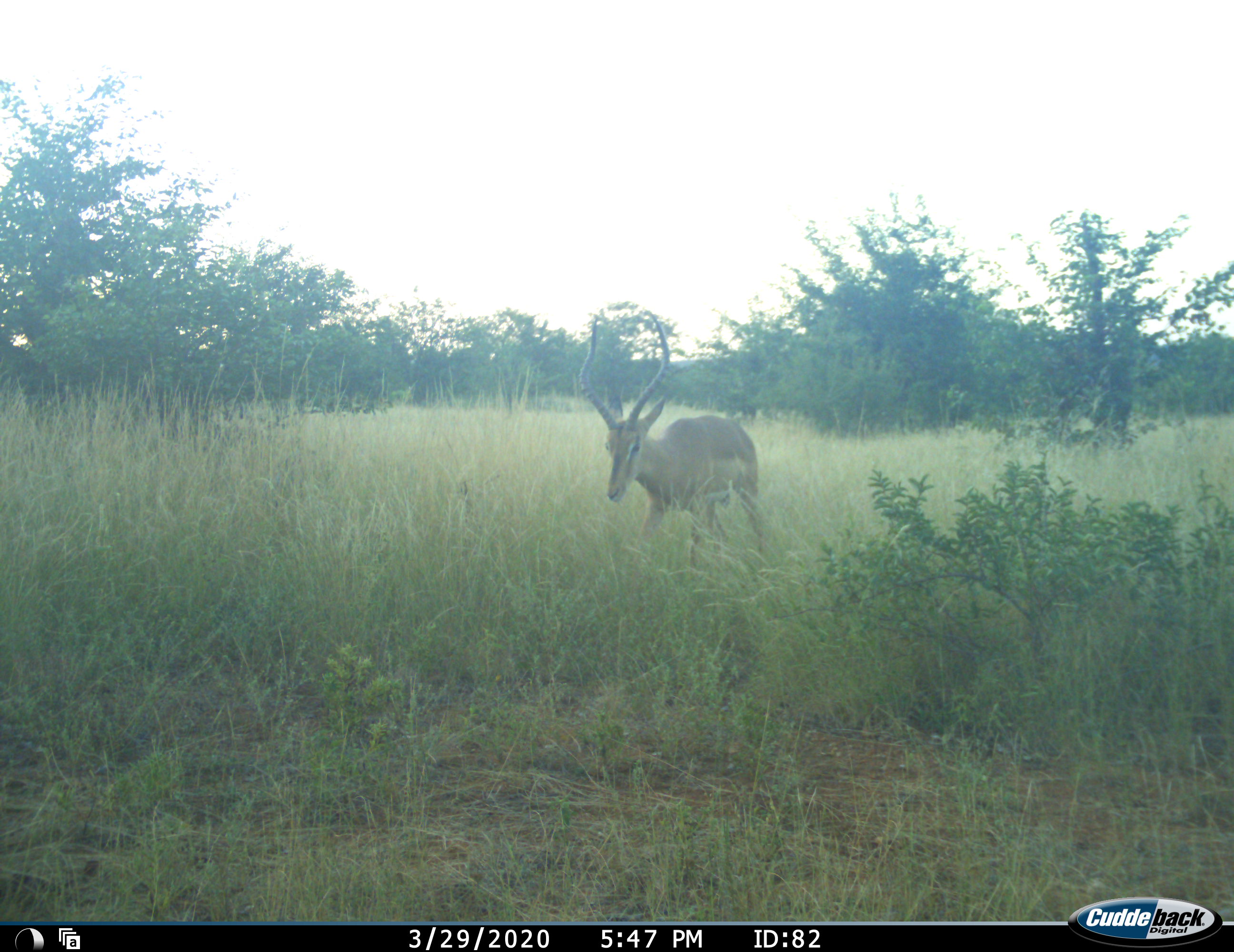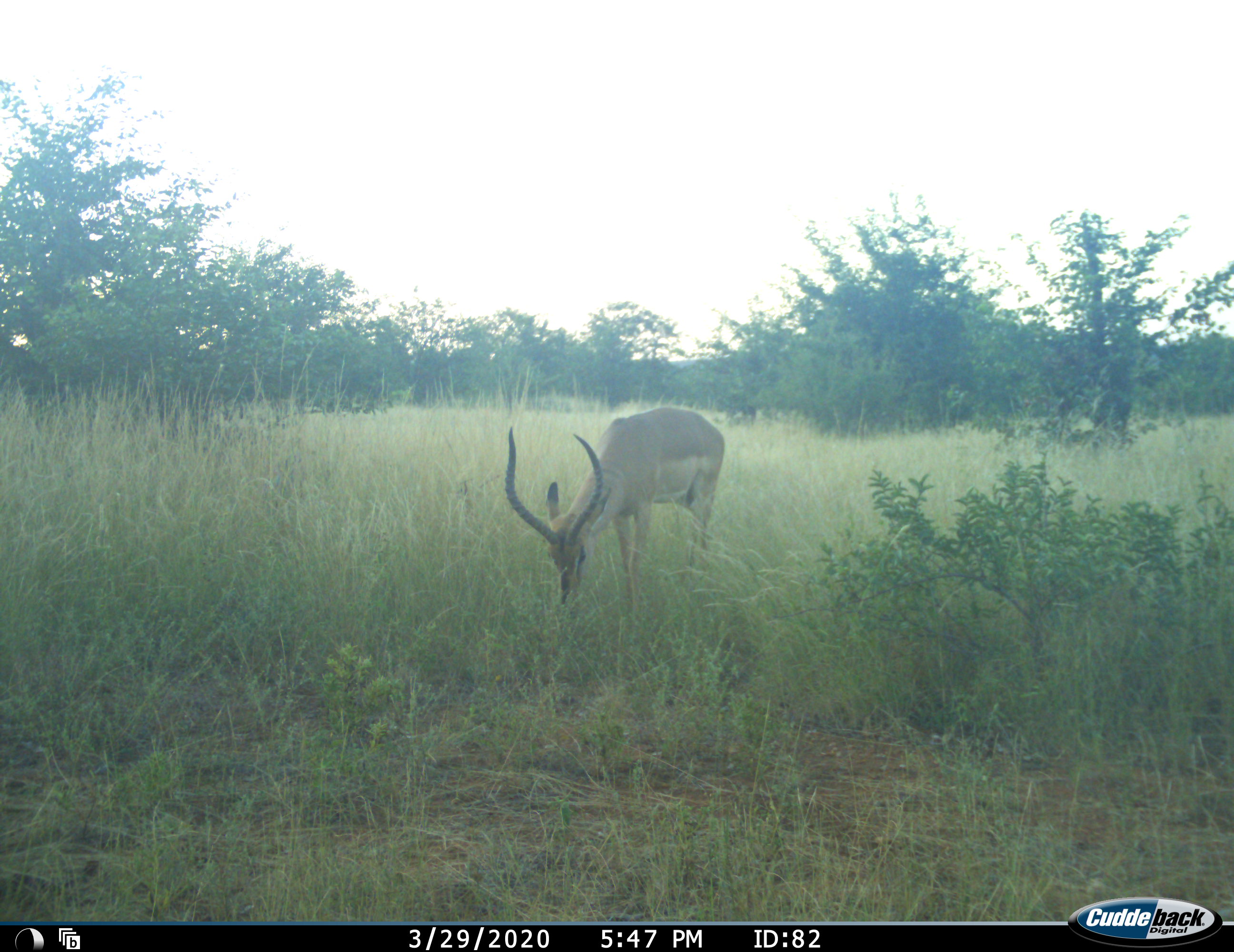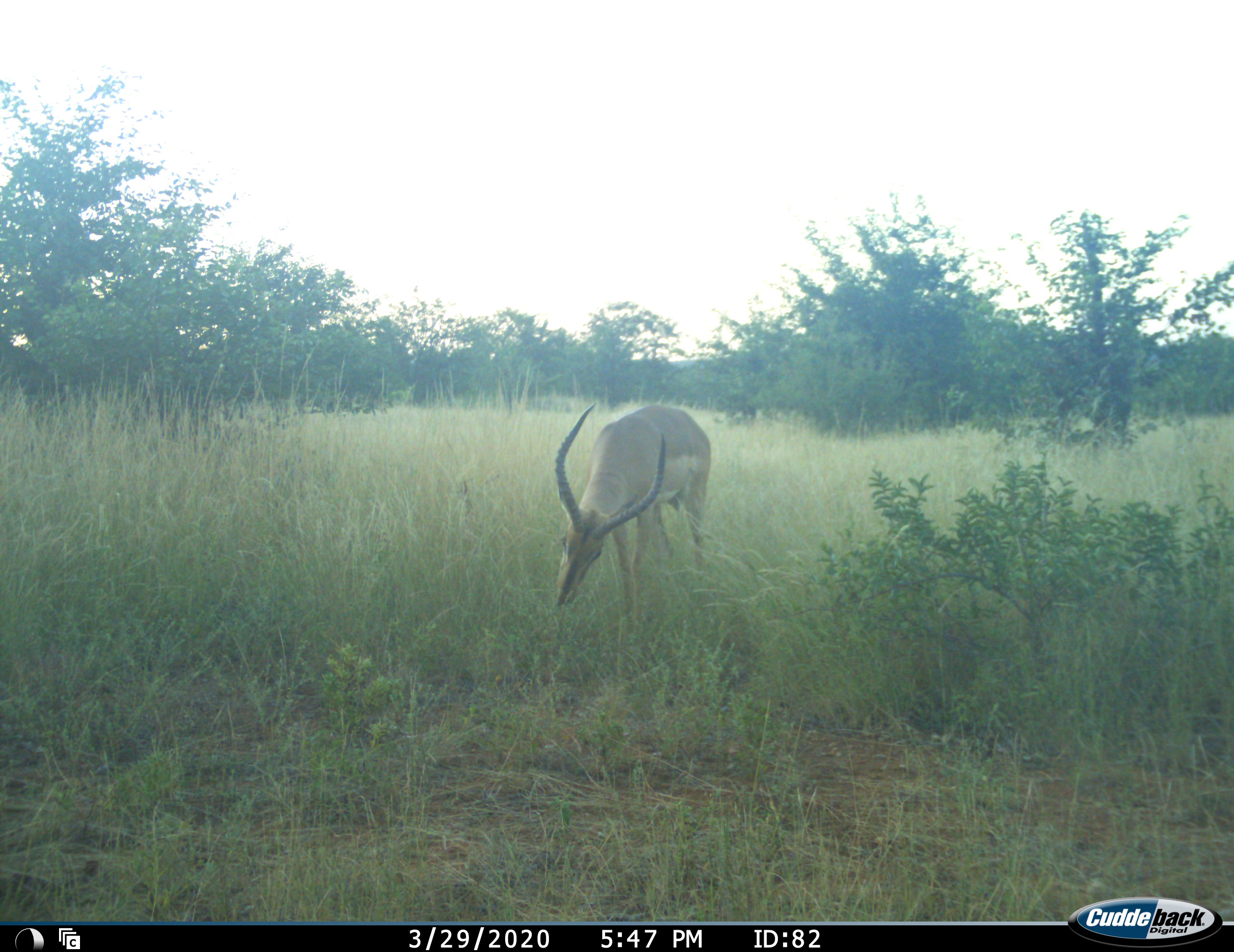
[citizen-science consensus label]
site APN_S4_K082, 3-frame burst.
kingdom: Animalia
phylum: Chordata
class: Mammalia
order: Artiodactyla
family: Bovidae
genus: Aepyceros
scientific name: Aepyceros melampus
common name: impala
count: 1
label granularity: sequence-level